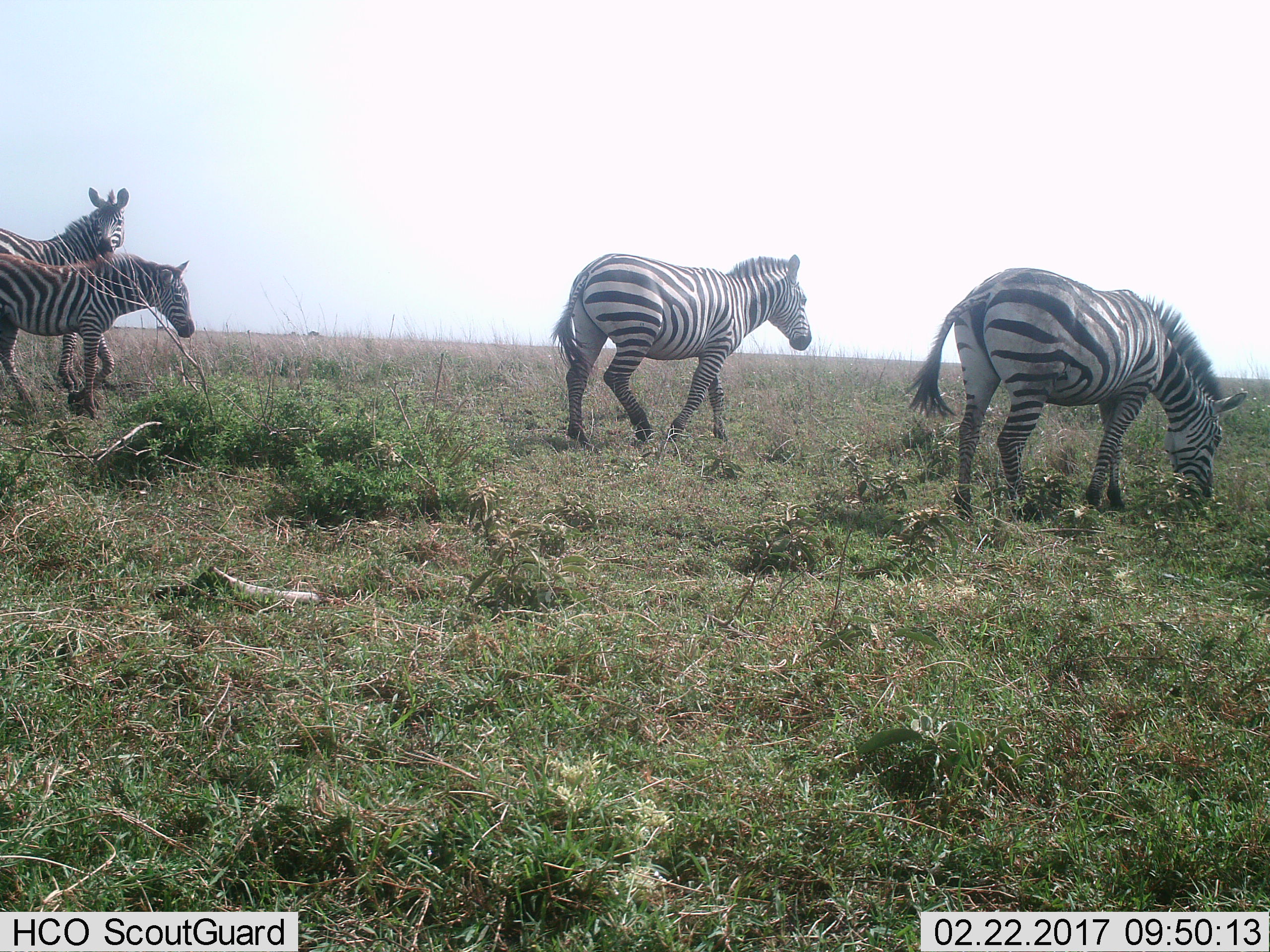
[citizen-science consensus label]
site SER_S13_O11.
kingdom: Animalia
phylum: Chordata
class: Mammalia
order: Perissodactyla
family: Equidae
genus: Equus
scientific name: Equus quagga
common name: plains zebra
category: zebraplains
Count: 4.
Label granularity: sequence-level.